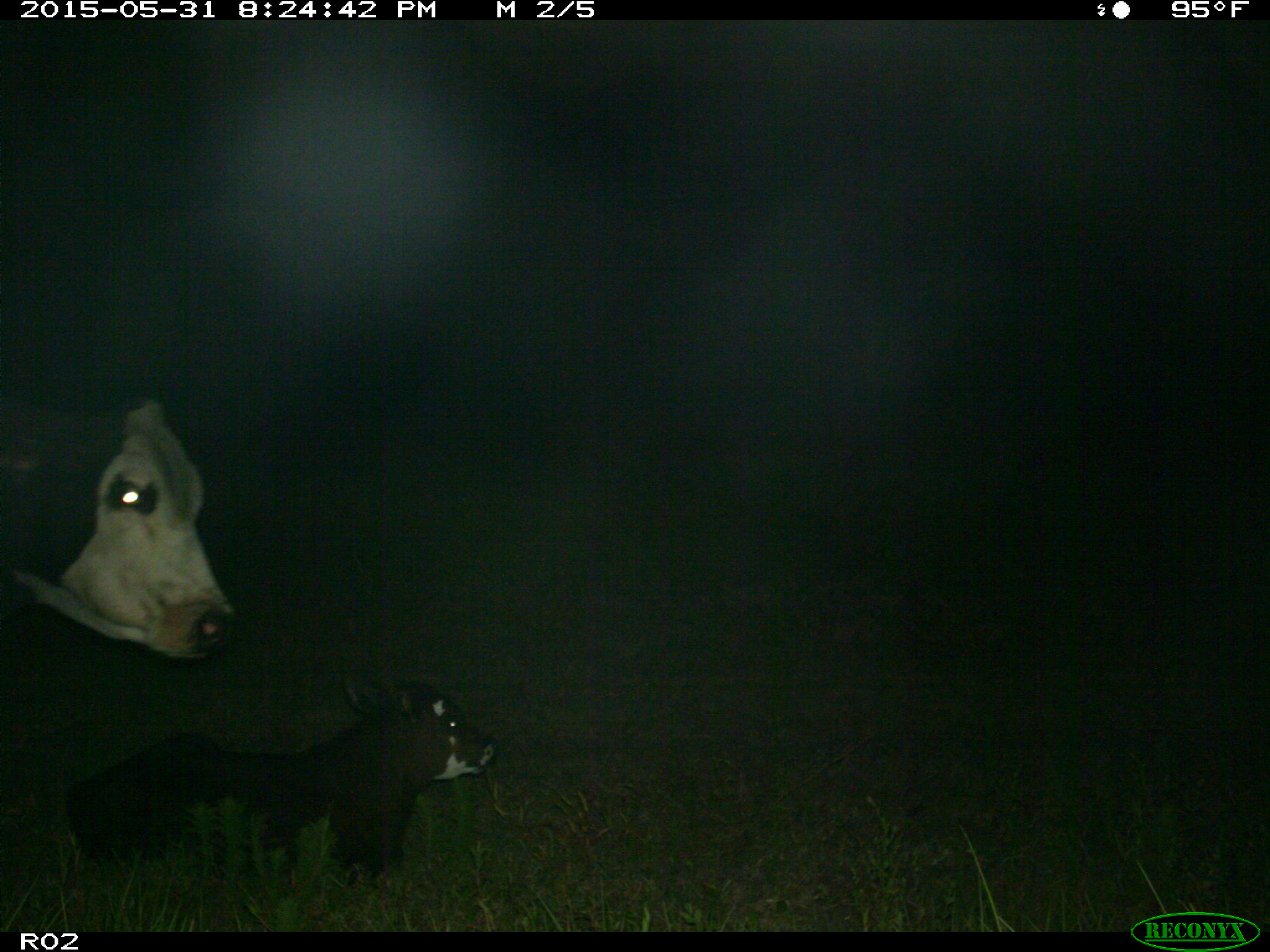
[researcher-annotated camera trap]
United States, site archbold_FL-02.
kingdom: Animalia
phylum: Chordata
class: Mammalia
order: Artiodactyla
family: Bovidae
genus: Bos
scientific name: Bos taurus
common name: domestic cow